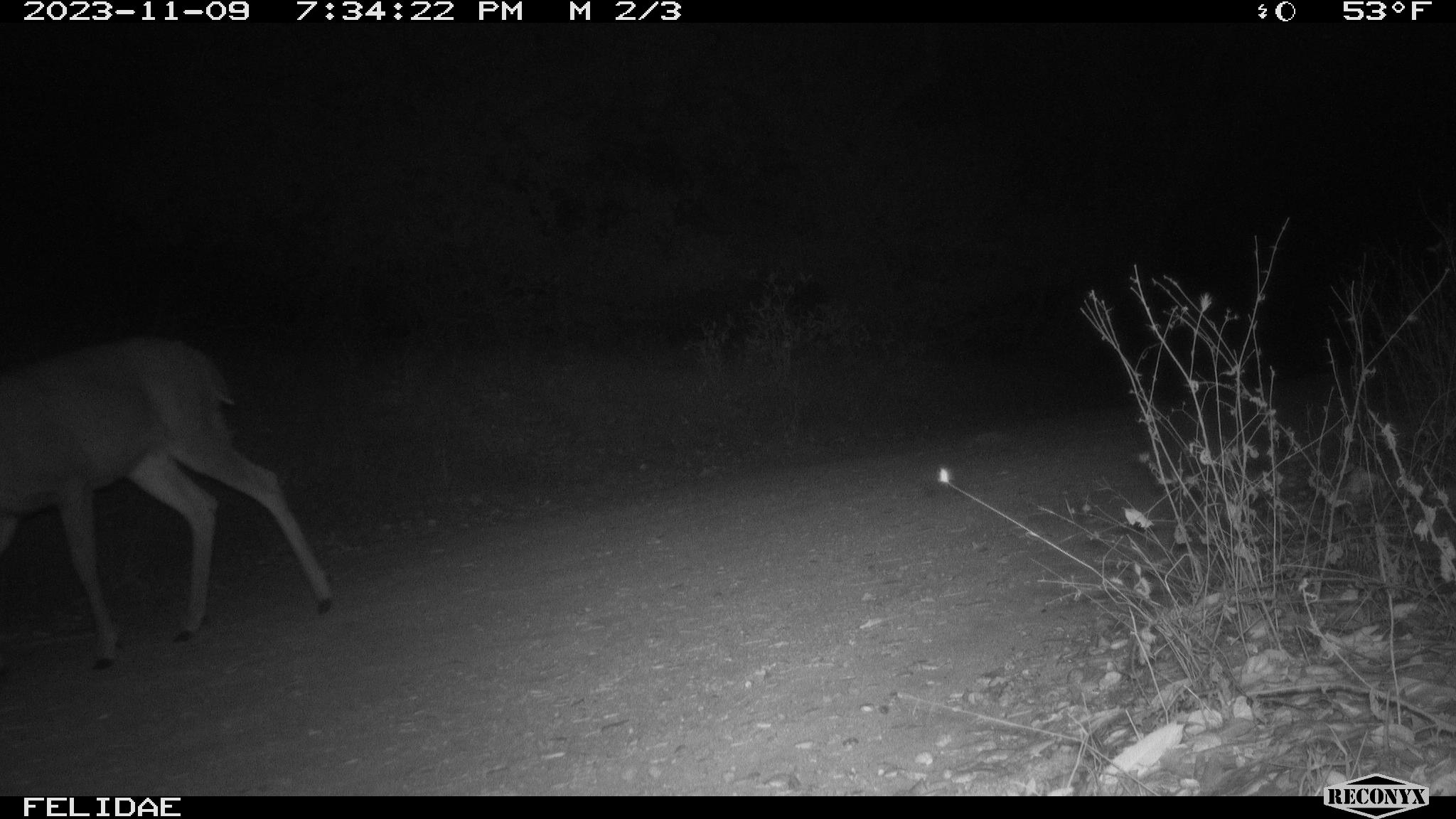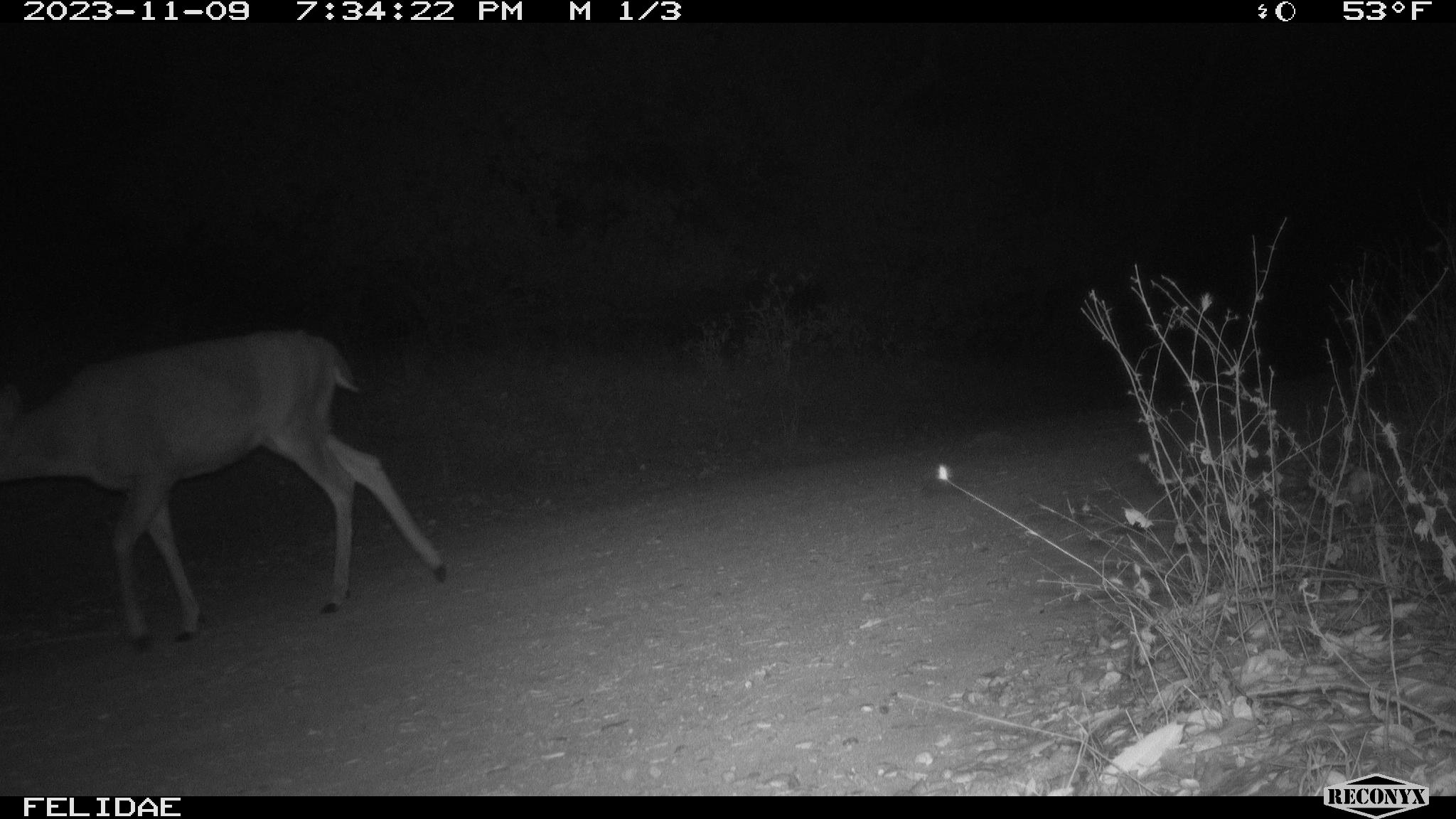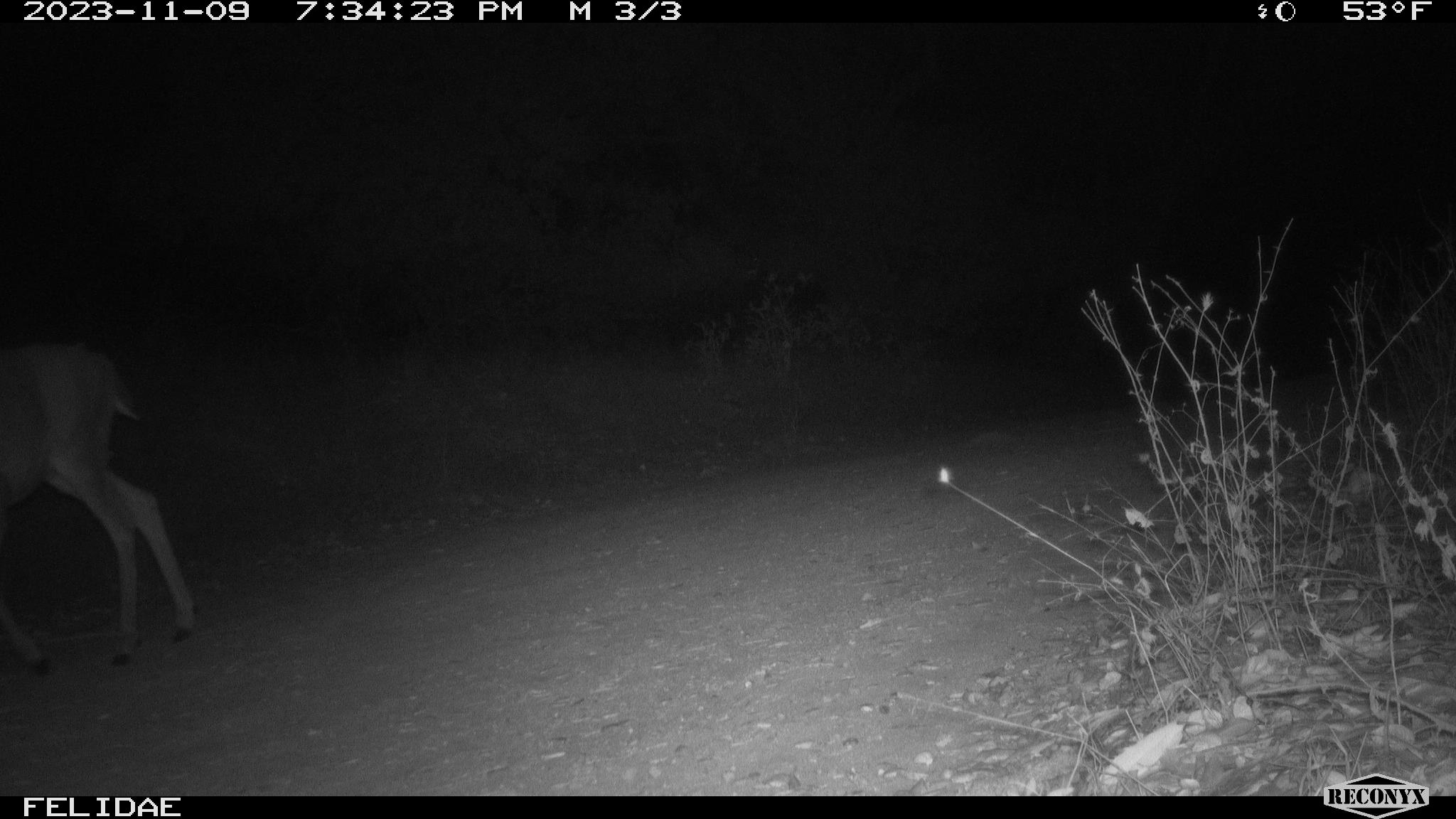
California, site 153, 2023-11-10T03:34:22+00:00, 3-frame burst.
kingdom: Animalia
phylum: Chordata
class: Mammalia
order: Artiodactyla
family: Cervidae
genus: Odocoileus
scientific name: Odocoileus hemionus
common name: mule deer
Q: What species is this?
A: Mule deer (Odocoileus hemionus).